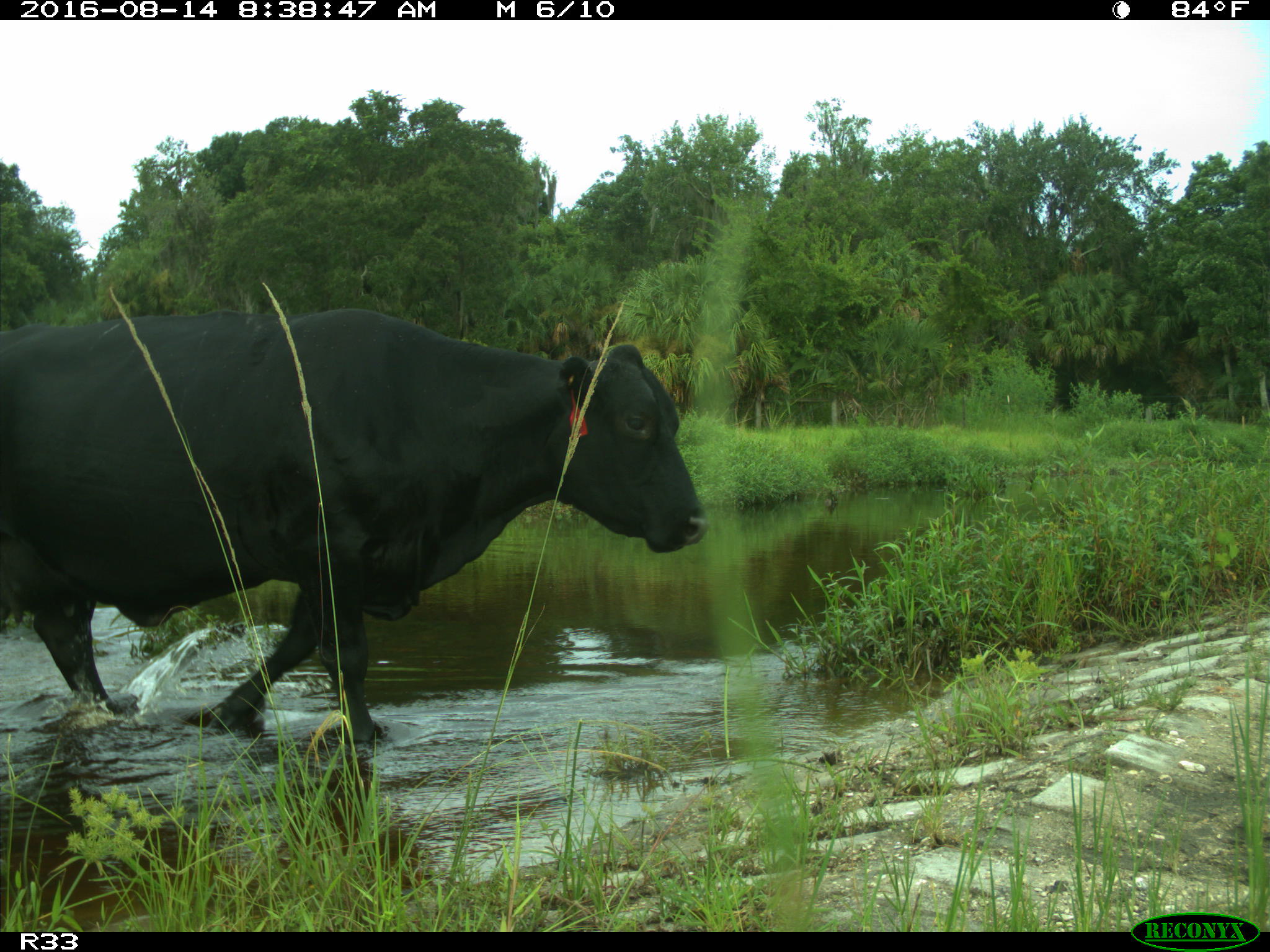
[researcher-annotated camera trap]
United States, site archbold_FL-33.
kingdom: Animalia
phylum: Chordata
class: Mammalia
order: Artiodactyla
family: Bovidae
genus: Bos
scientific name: Bos taurus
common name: domestic cow